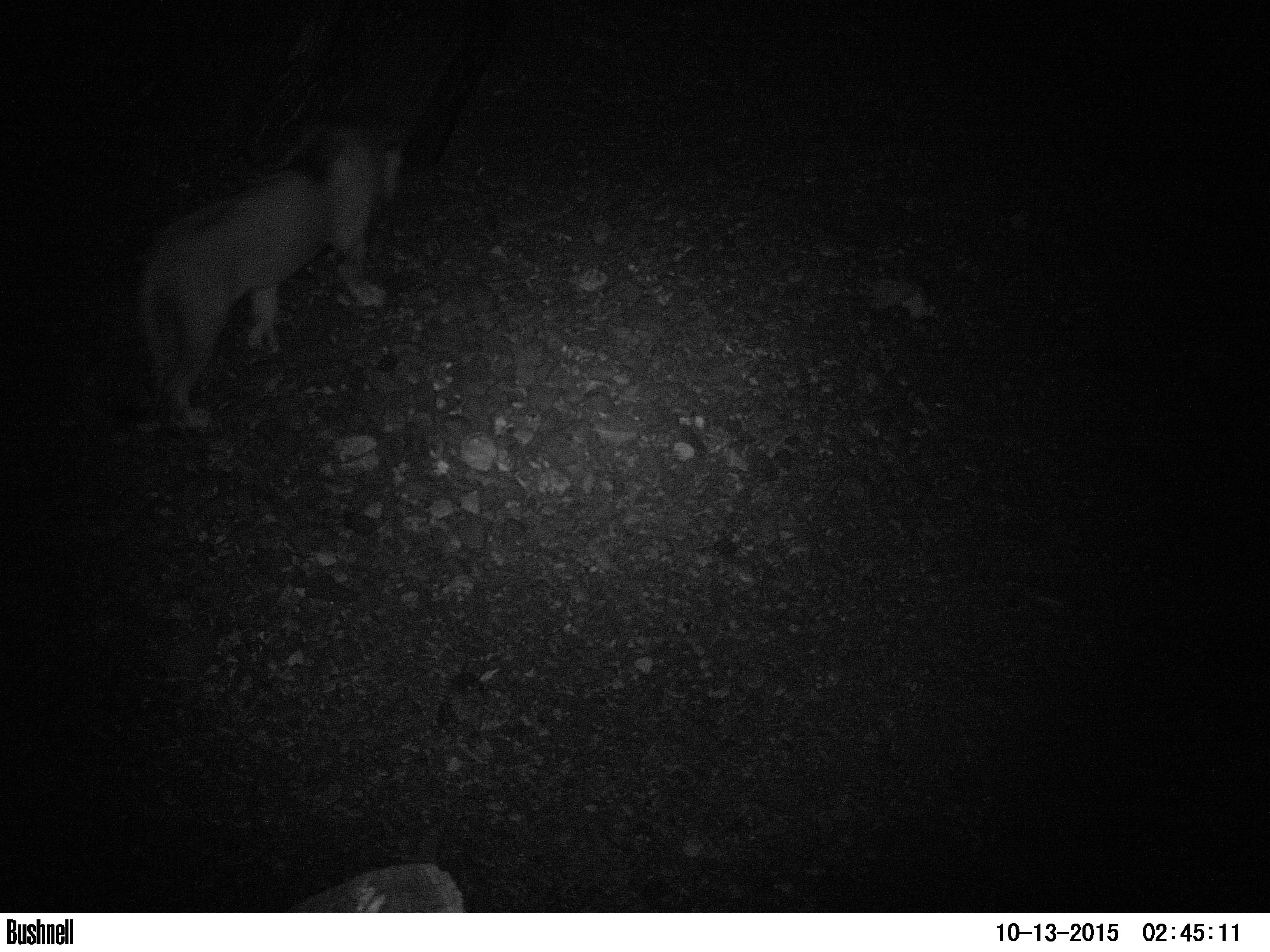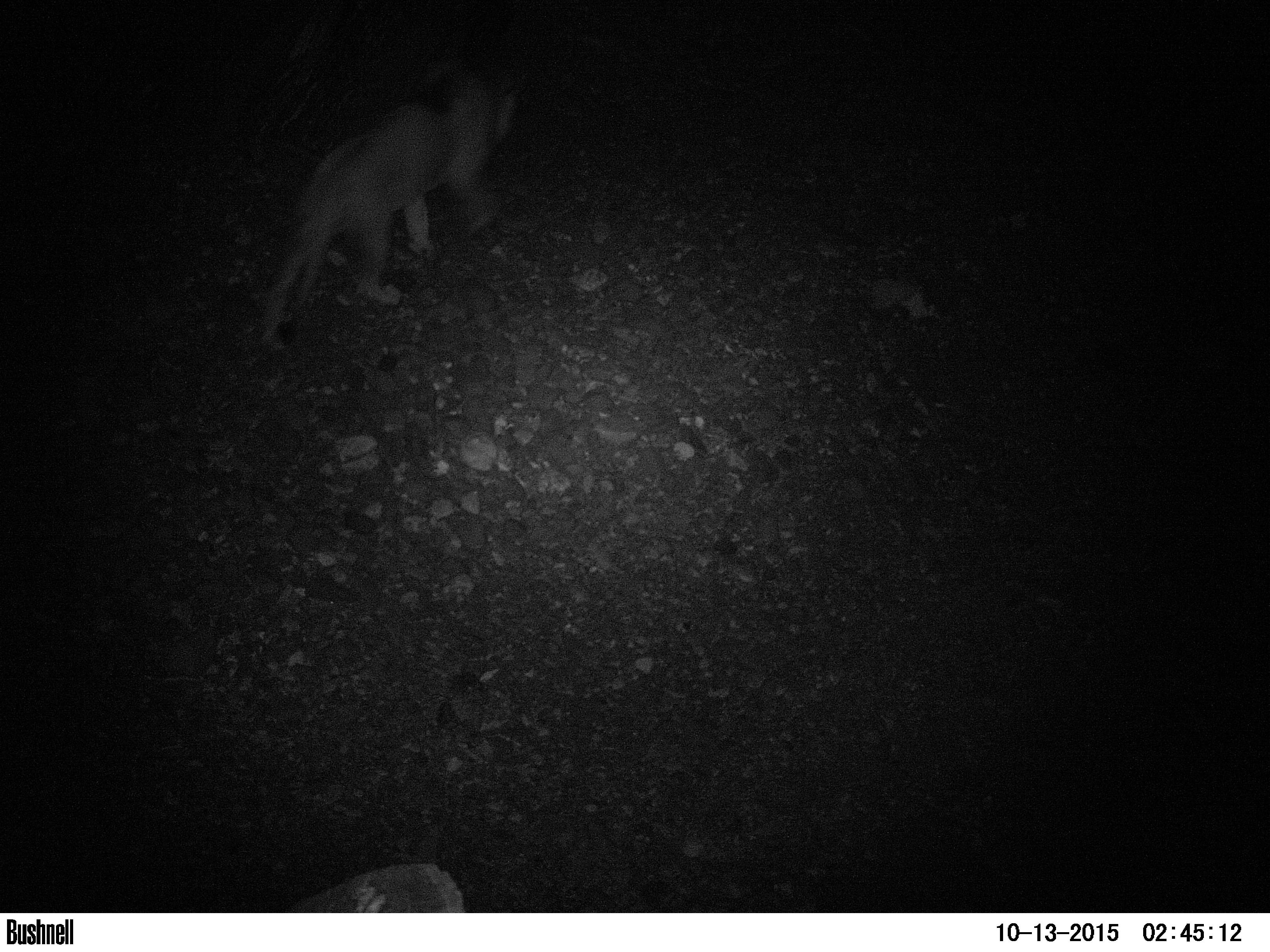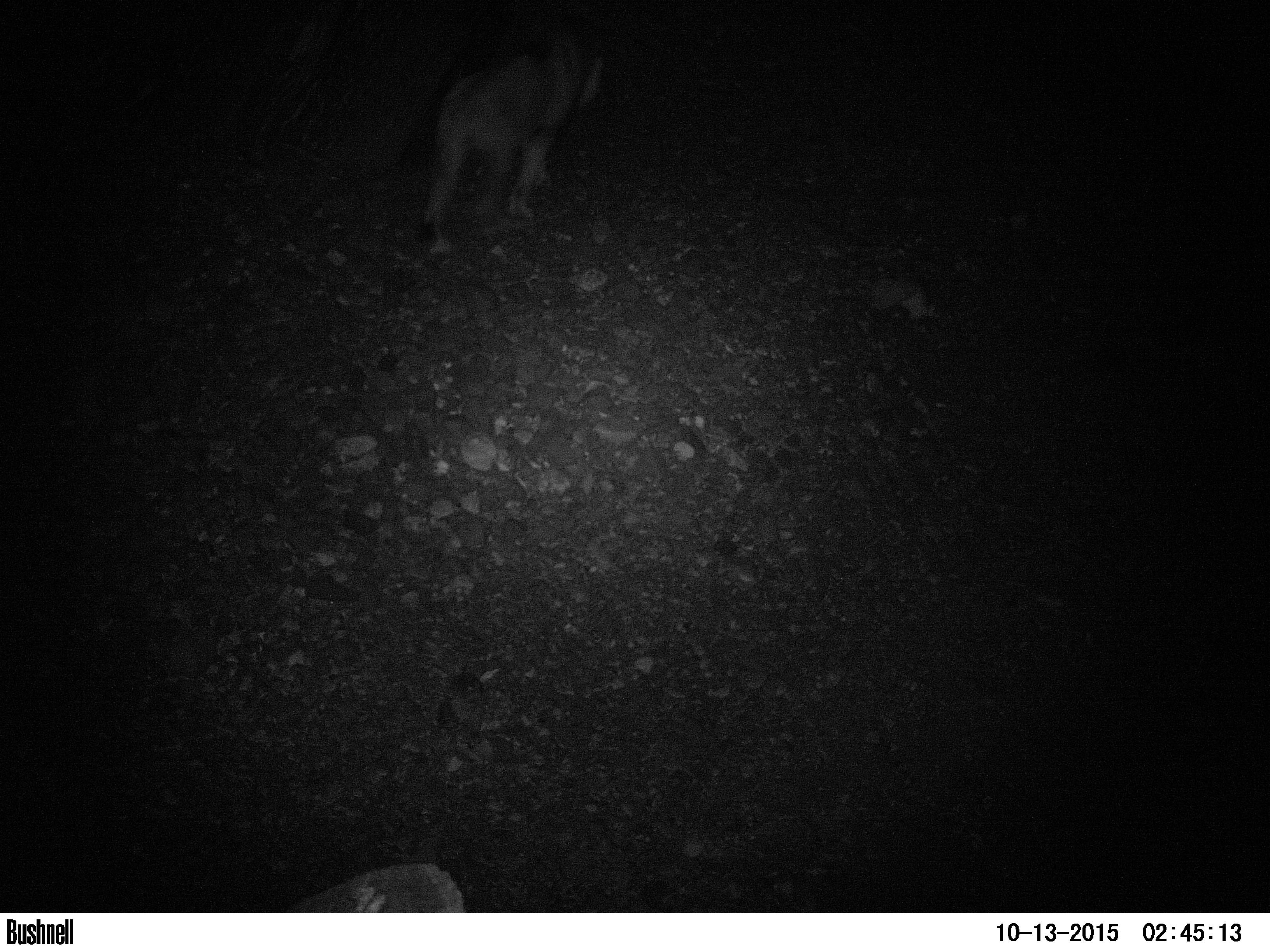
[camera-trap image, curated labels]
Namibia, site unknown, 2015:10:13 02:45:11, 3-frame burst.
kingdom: Animalia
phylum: Chordata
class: Mammalia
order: Carnivora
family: Felidae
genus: Panthera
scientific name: Panthera leo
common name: lion